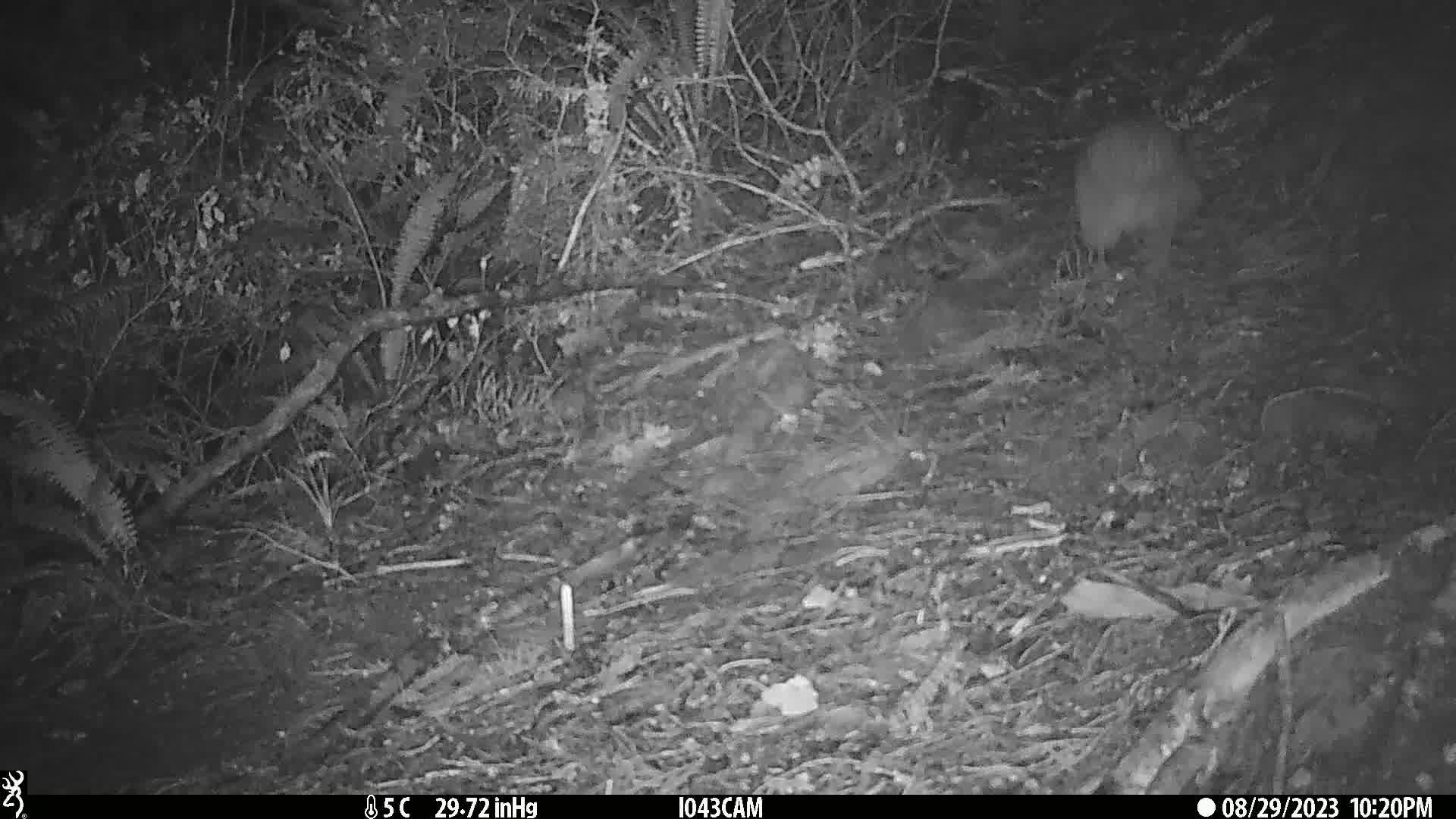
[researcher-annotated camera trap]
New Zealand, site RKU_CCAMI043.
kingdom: Animalia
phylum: Chordata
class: Aves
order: Apterygiformes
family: Apterygidae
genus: Apteryx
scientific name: Apteryx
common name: kiwi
Kiwi (Apteryx).